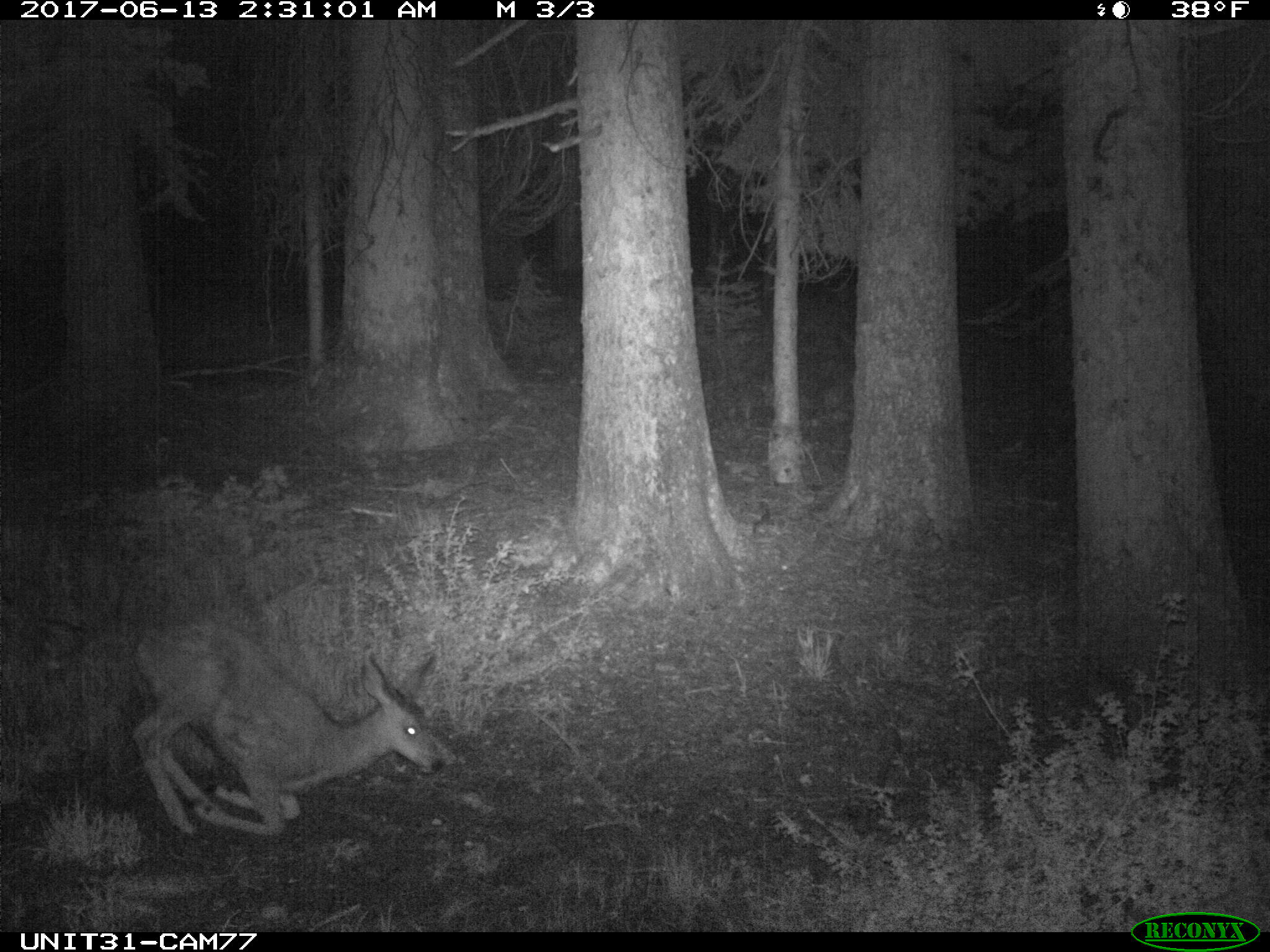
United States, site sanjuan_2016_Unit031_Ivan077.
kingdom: Animalia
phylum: Chordata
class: Mammalia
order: Artiodactyla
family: Cervidae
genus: Odocoileus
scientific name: Odocoileus hemionus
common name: mule deer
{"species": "Odocoileus hemionus (mule deer)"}